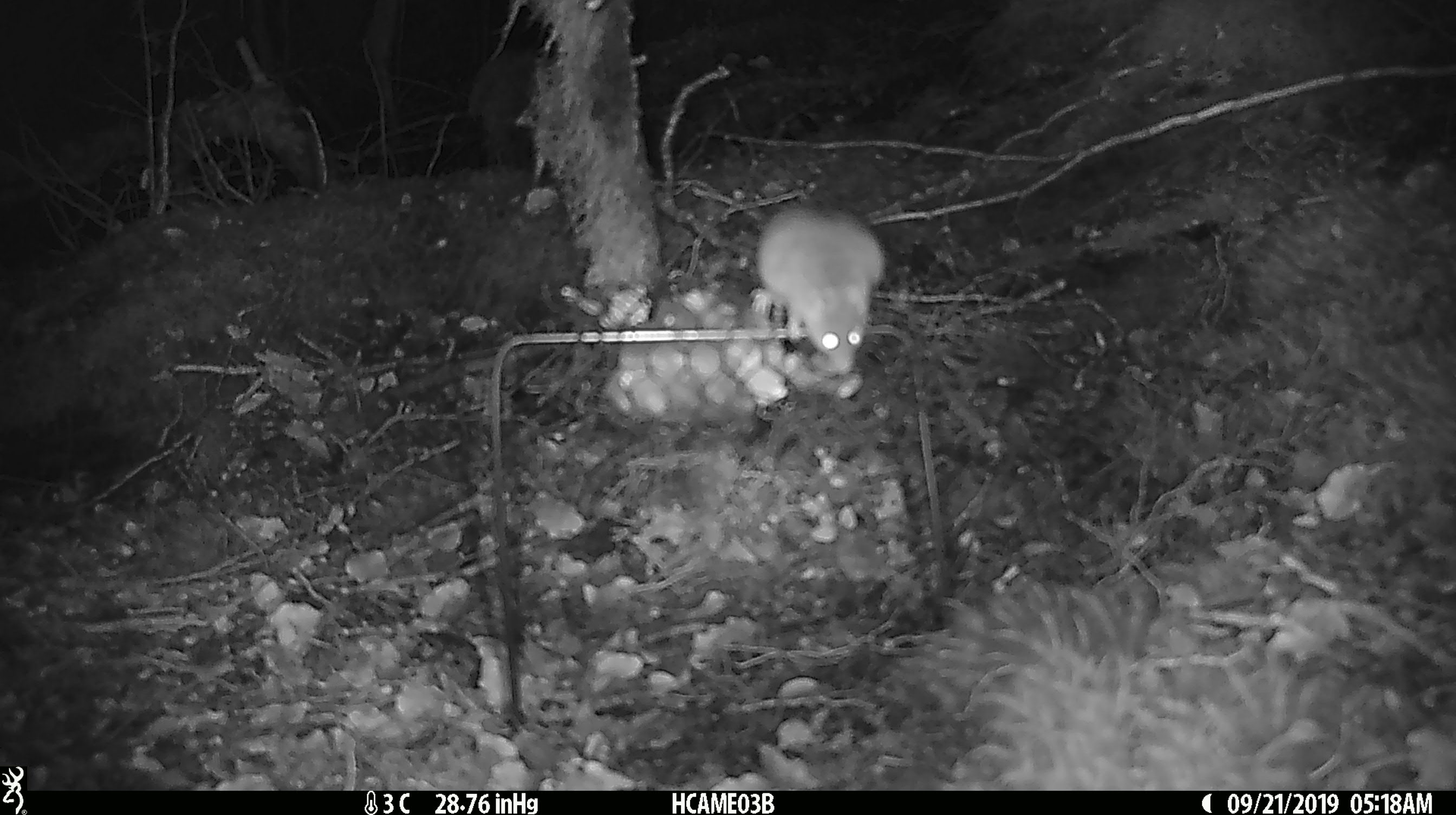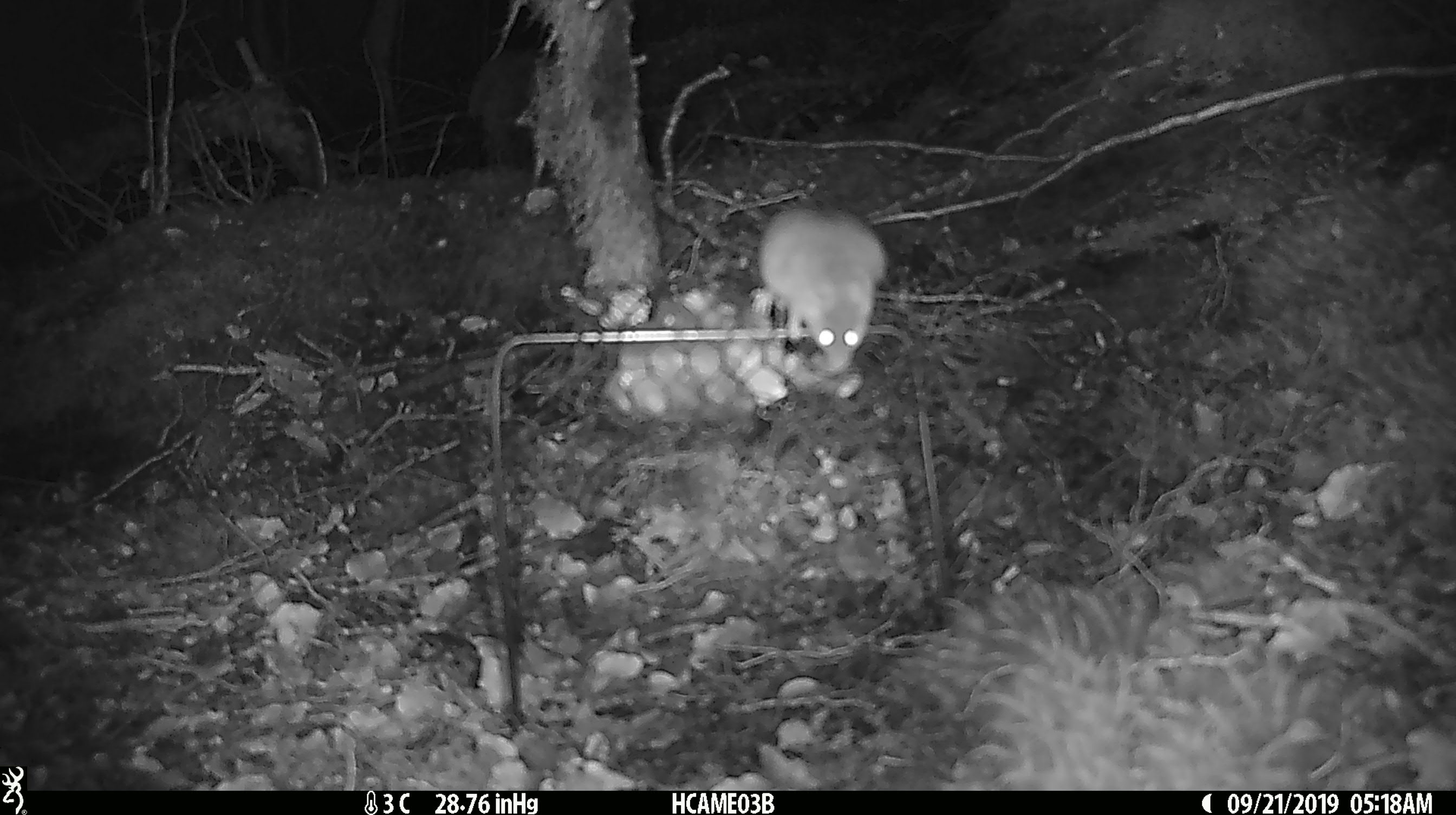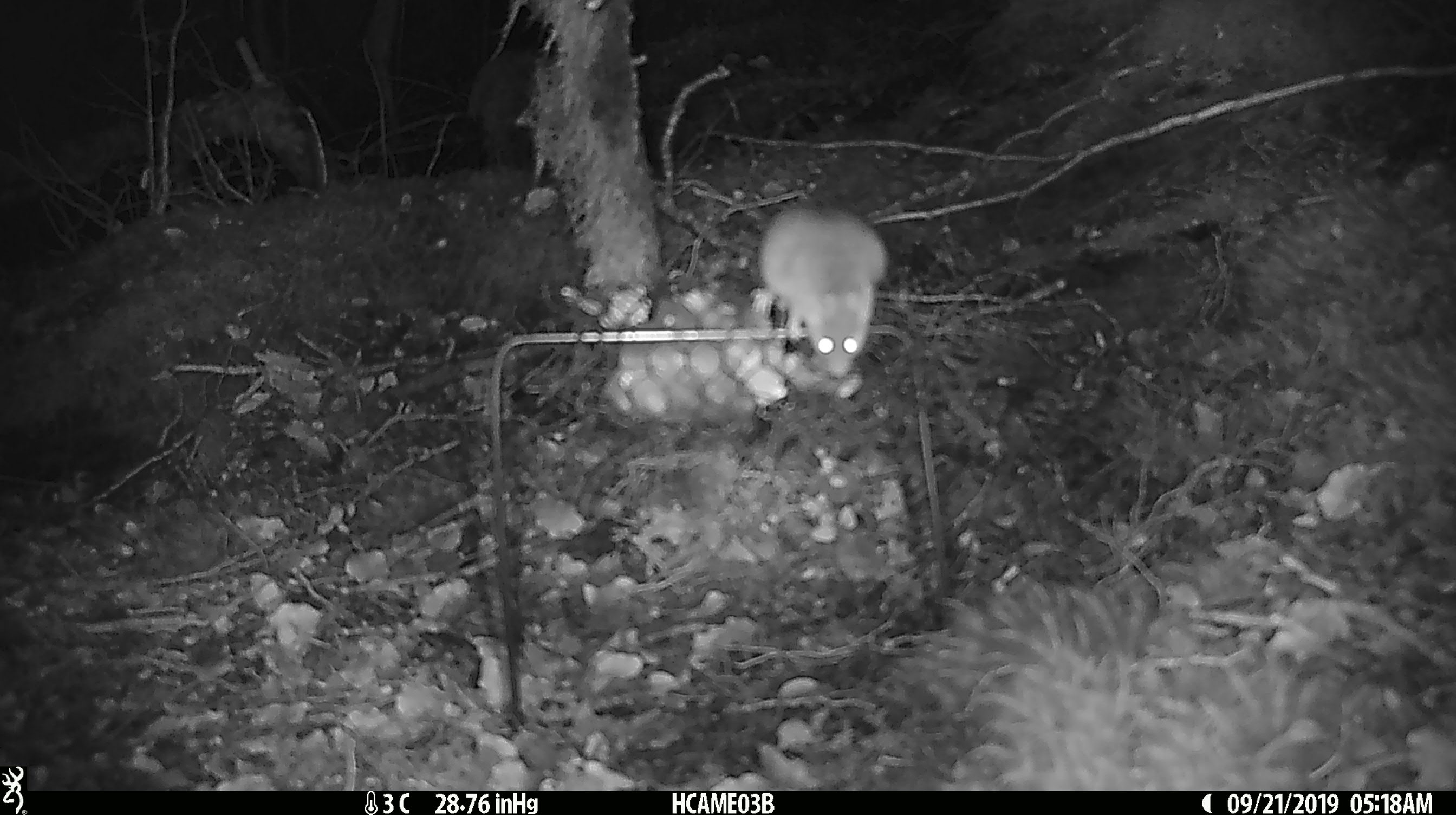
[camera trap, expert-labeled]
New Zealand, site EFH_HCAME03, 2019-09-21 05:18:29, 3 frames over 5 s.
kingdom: Animalia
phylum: Chordata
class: Mammalia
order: Rodentia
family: Muridae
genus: Mus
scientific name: Mus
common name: mouse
Mouse (Mus).